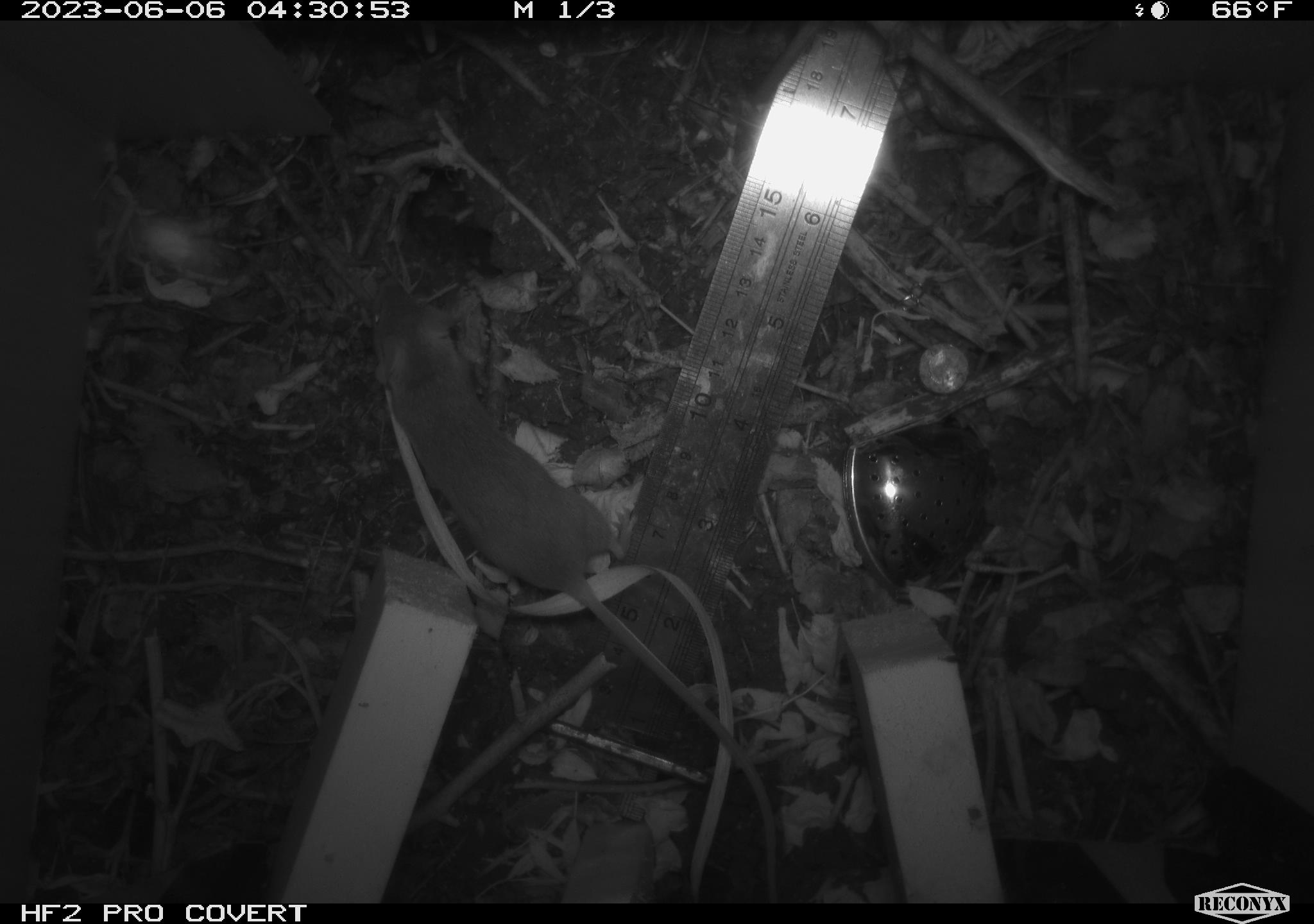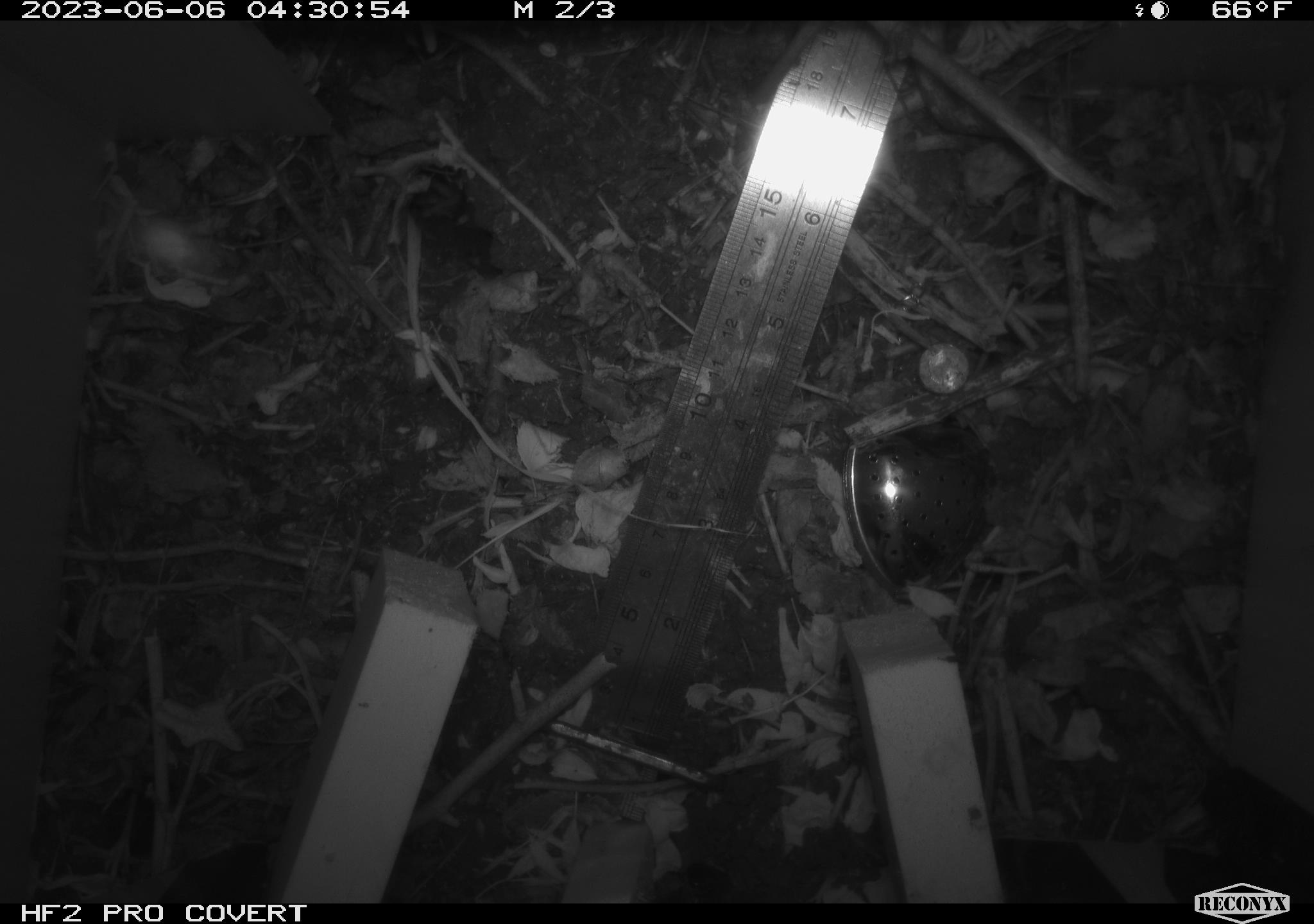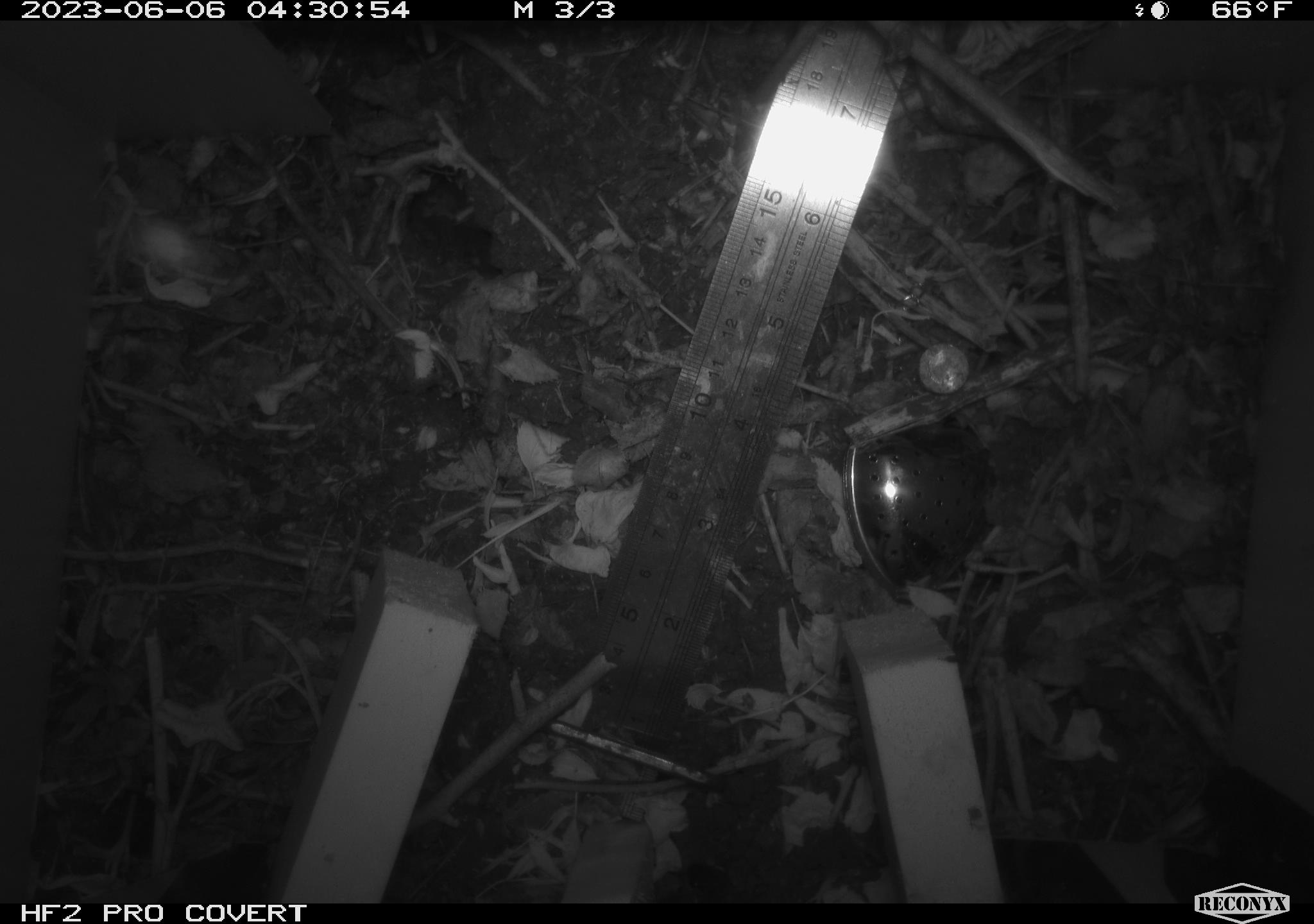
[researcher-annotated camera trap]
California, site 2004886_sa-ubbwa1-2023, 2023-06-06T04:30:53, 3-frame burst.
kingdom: Animalia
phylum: Chordata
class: Mammalia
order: Rodentia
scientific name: Rodentia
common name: rodent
Rodent (Rodentia).